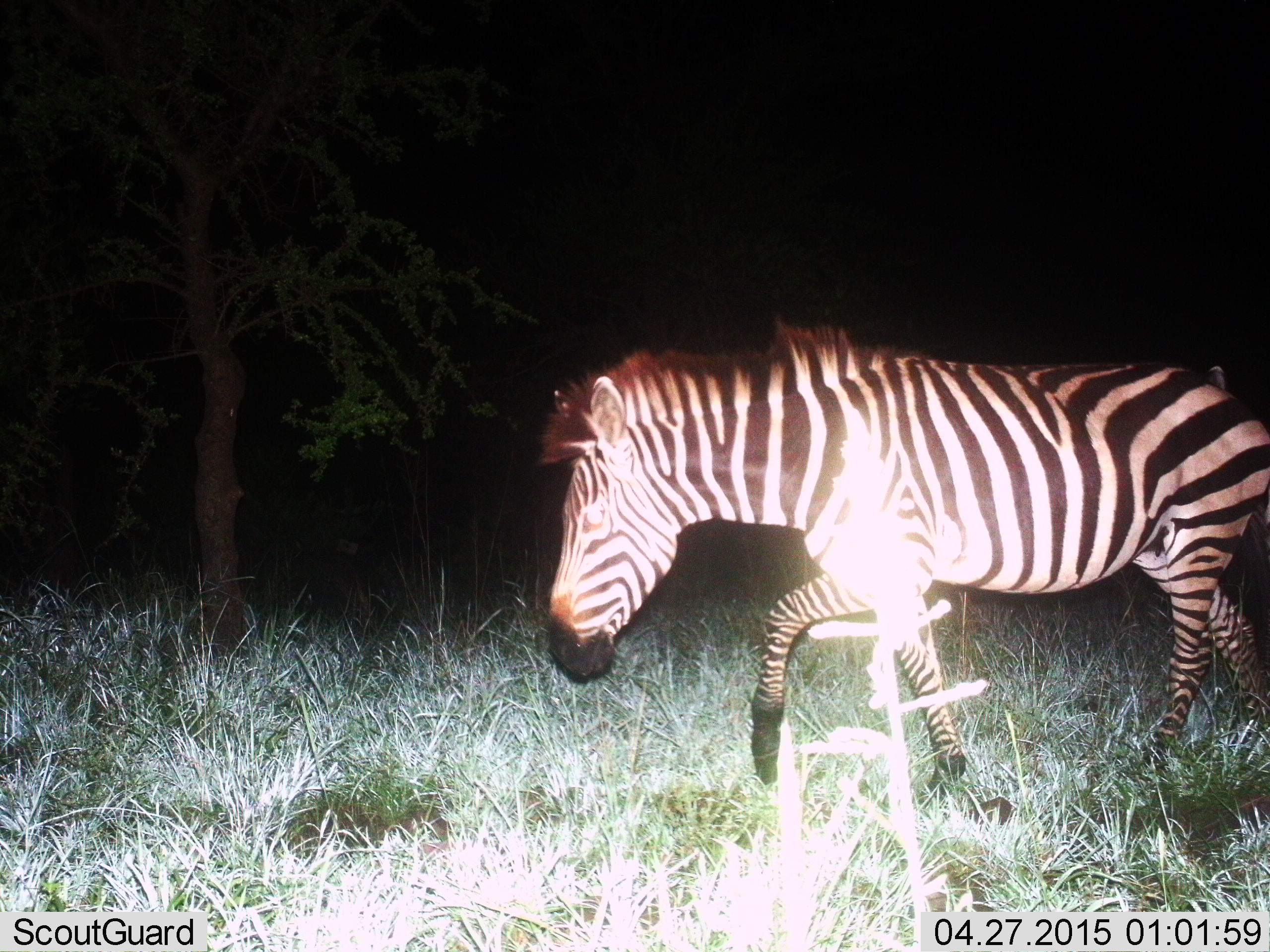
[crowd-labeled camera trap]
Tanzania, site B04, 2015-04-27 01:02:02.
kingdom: Animalia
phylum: Chordata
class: Mammalia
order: Perissodactyla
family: Equidae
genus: Equus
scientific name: Equus quagga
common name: plains zebra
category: zebra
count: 1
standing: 10%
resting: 0%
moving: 100%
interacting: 0%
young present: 0%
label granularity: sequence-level